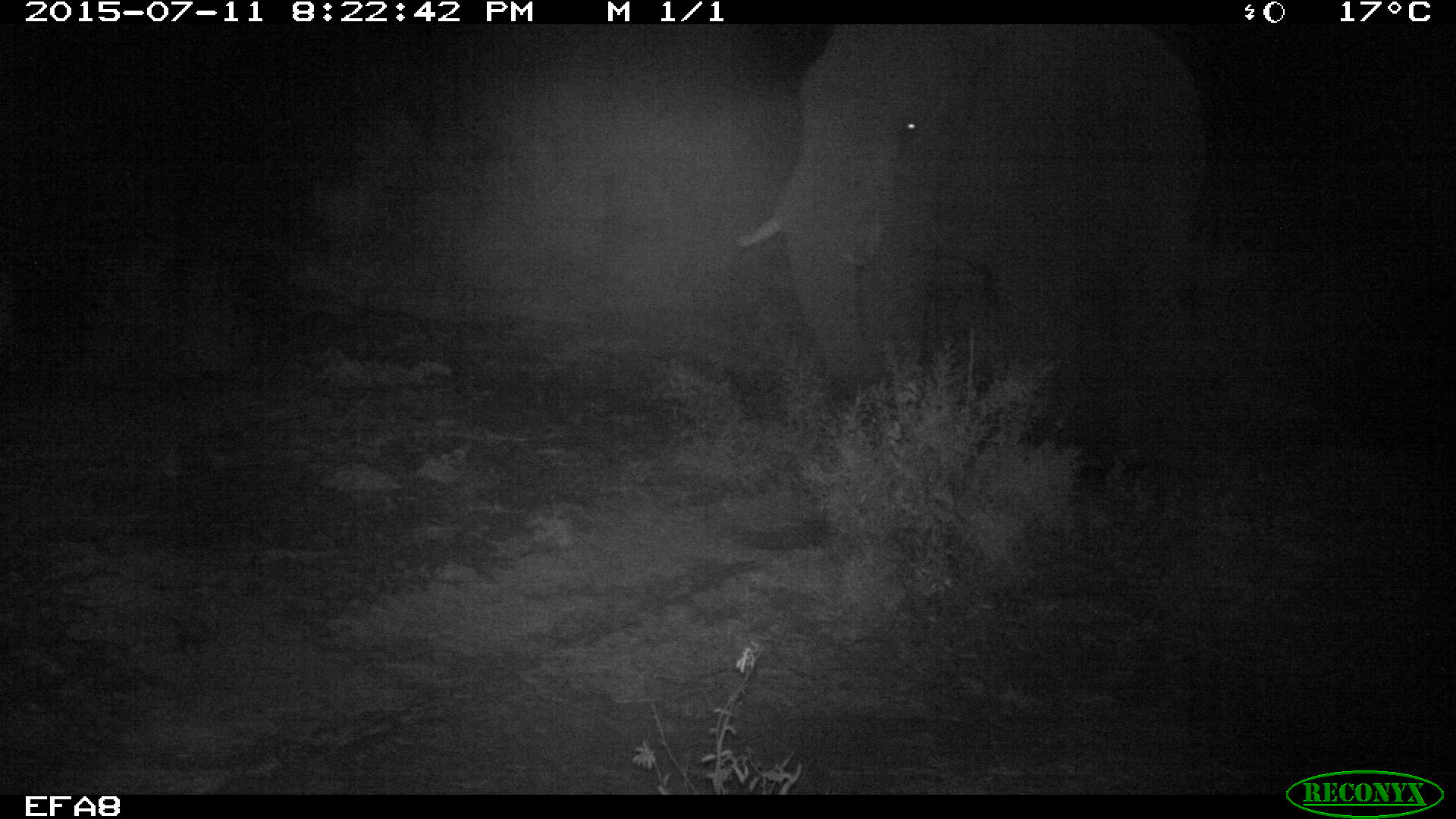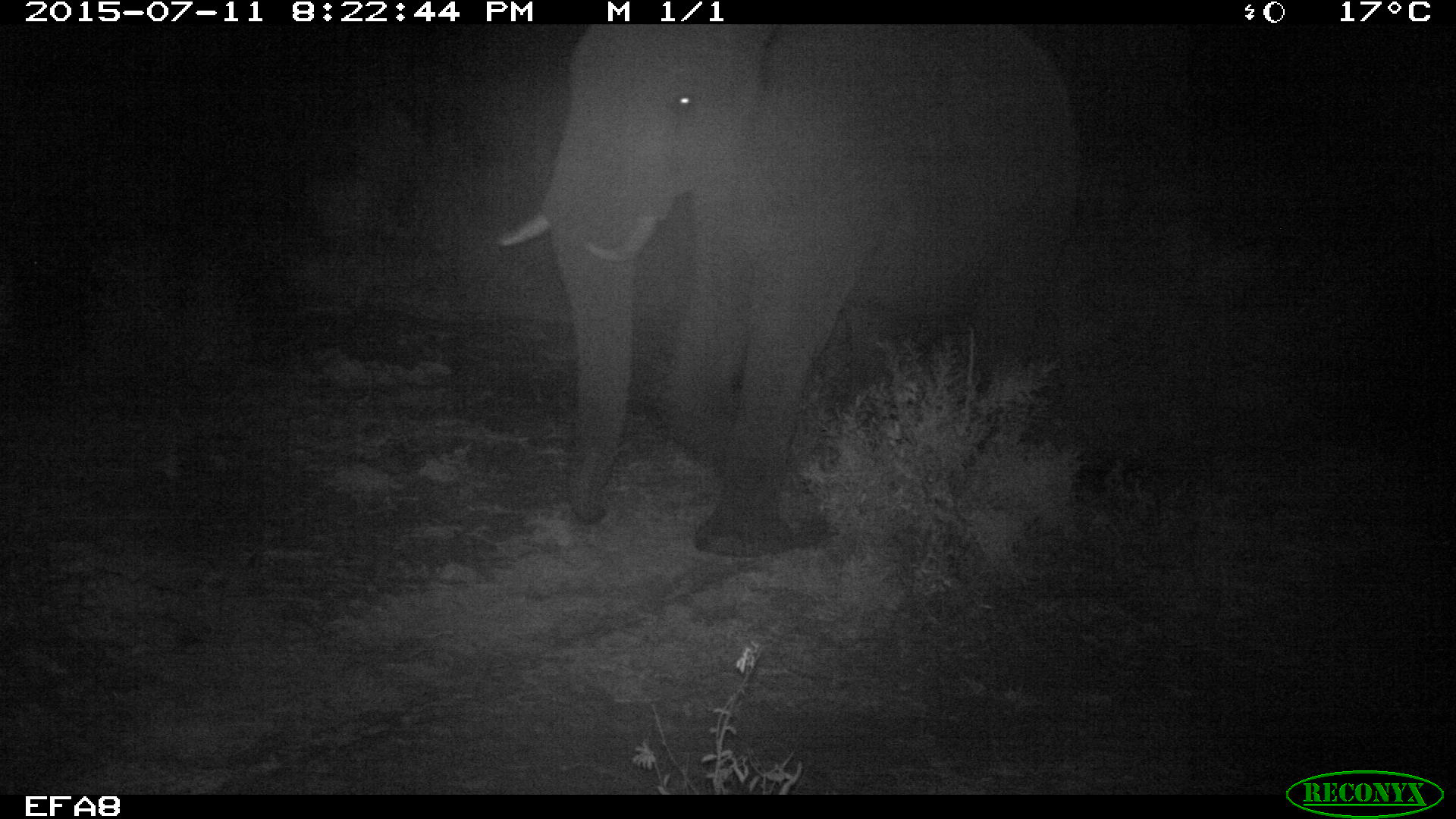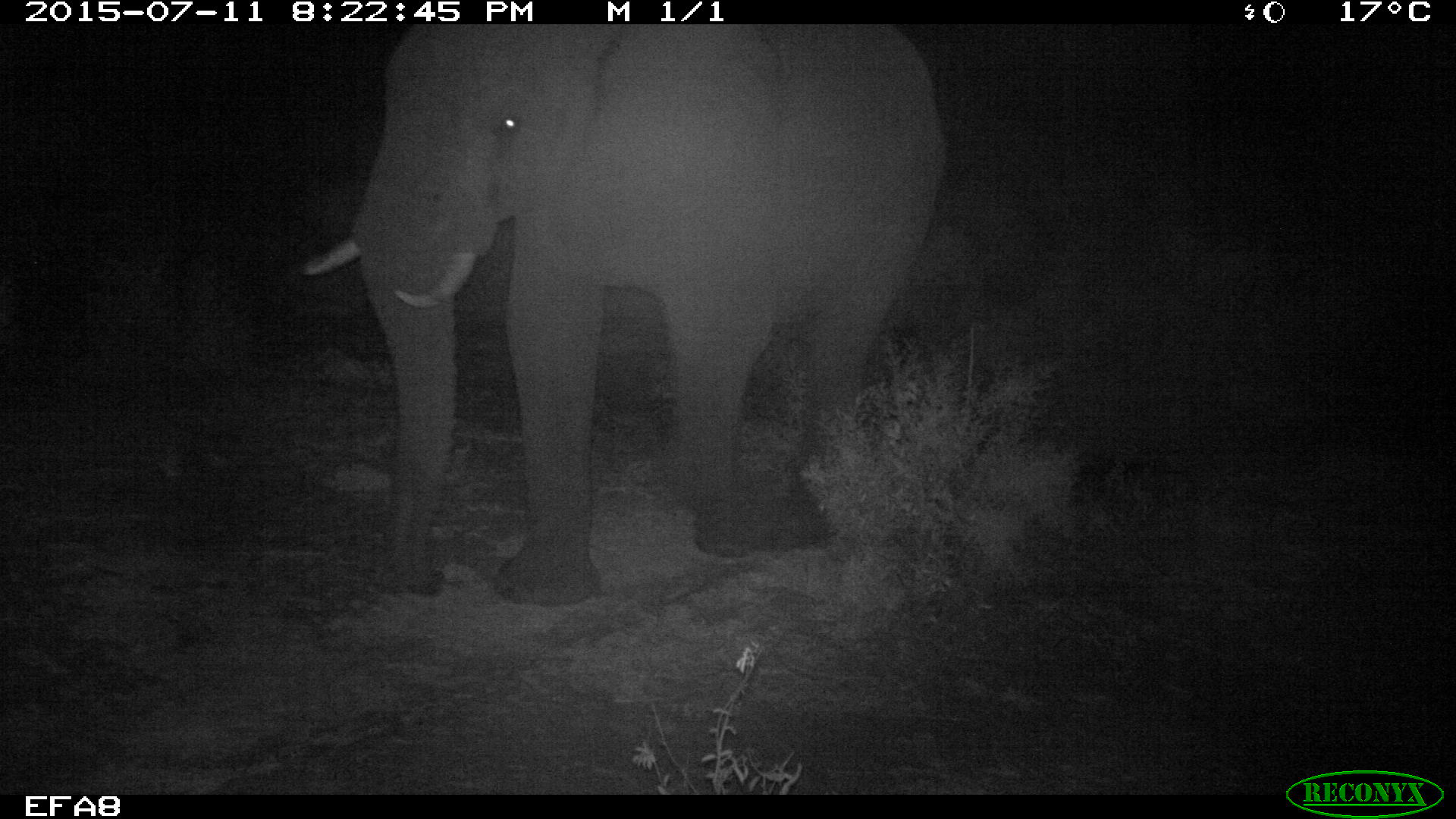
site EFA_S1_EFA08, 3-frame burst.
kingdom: Animalia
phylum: Chordata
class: Mammalia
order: Proboscidea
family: Elephantidae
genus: Loxodonta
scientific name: Loxodonta africana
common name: african bush elephant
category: elephant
Elephant (african bush elephant) (Loxodonta africana), count 1. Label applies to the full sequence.